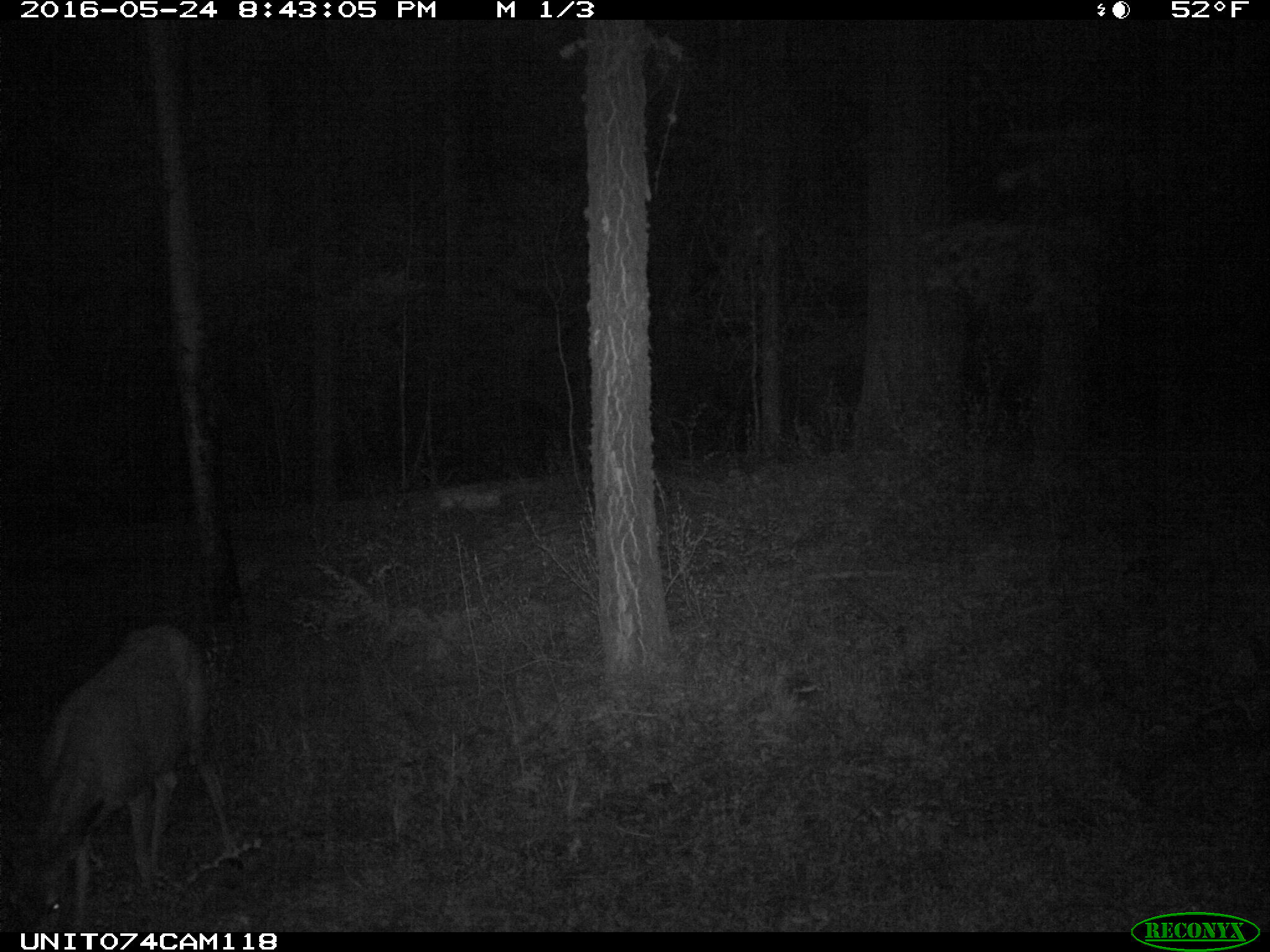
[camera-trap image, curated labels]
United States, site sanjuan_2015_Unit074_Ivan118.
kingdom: Animalia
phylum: Chordata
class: Mammalia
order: Artiodactyla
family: Cervidae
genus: Odocoileus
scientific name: Odocoileus hemionus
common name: mule deer